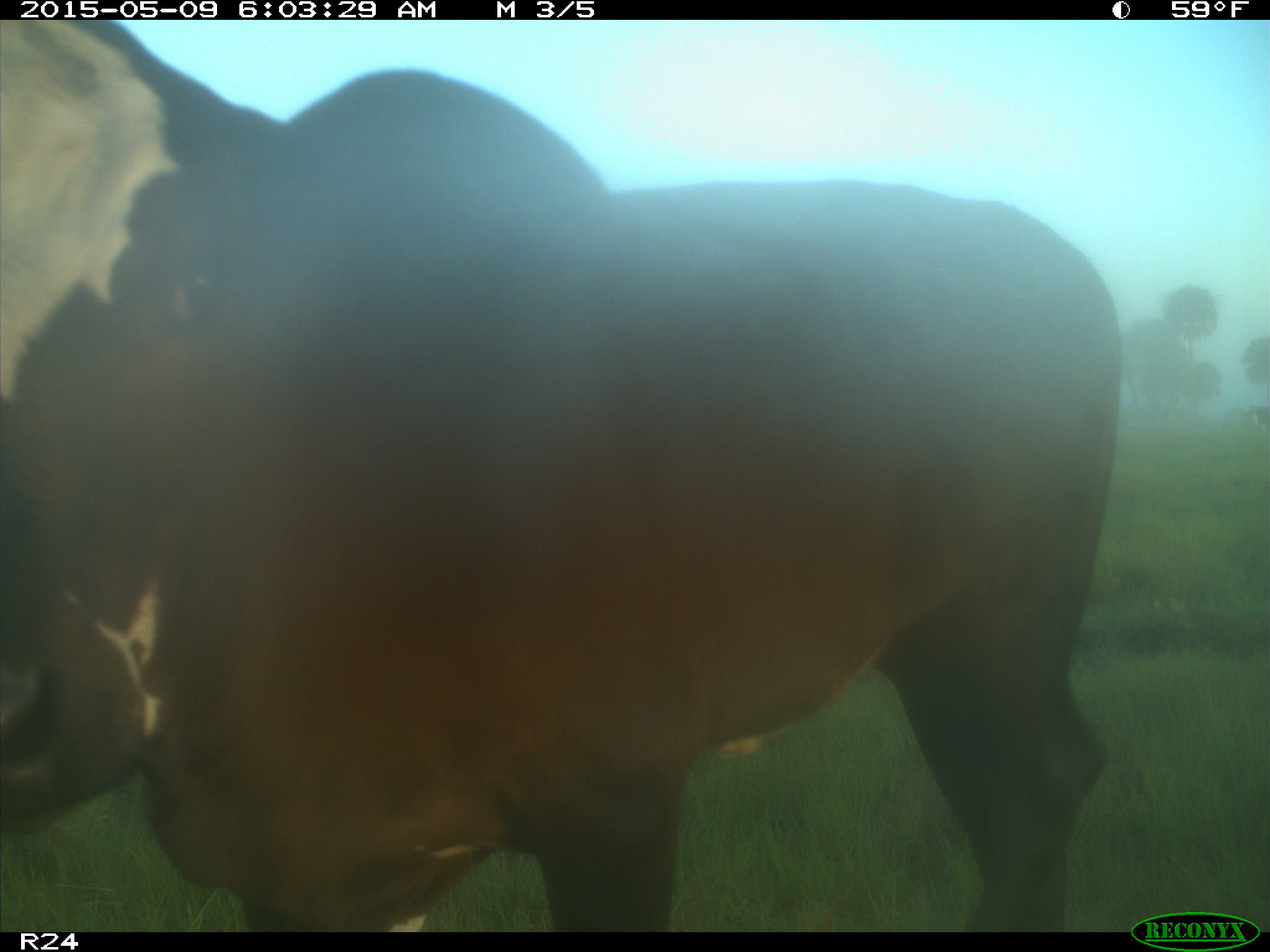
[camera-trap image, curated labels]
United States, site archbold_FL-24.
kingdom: Animalia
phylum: Chordata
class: Mammalia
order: Artiodactyla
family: Bovidae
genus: Bos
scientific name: Bos taurus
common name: domestic cow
Bos taurus (domestic cow).